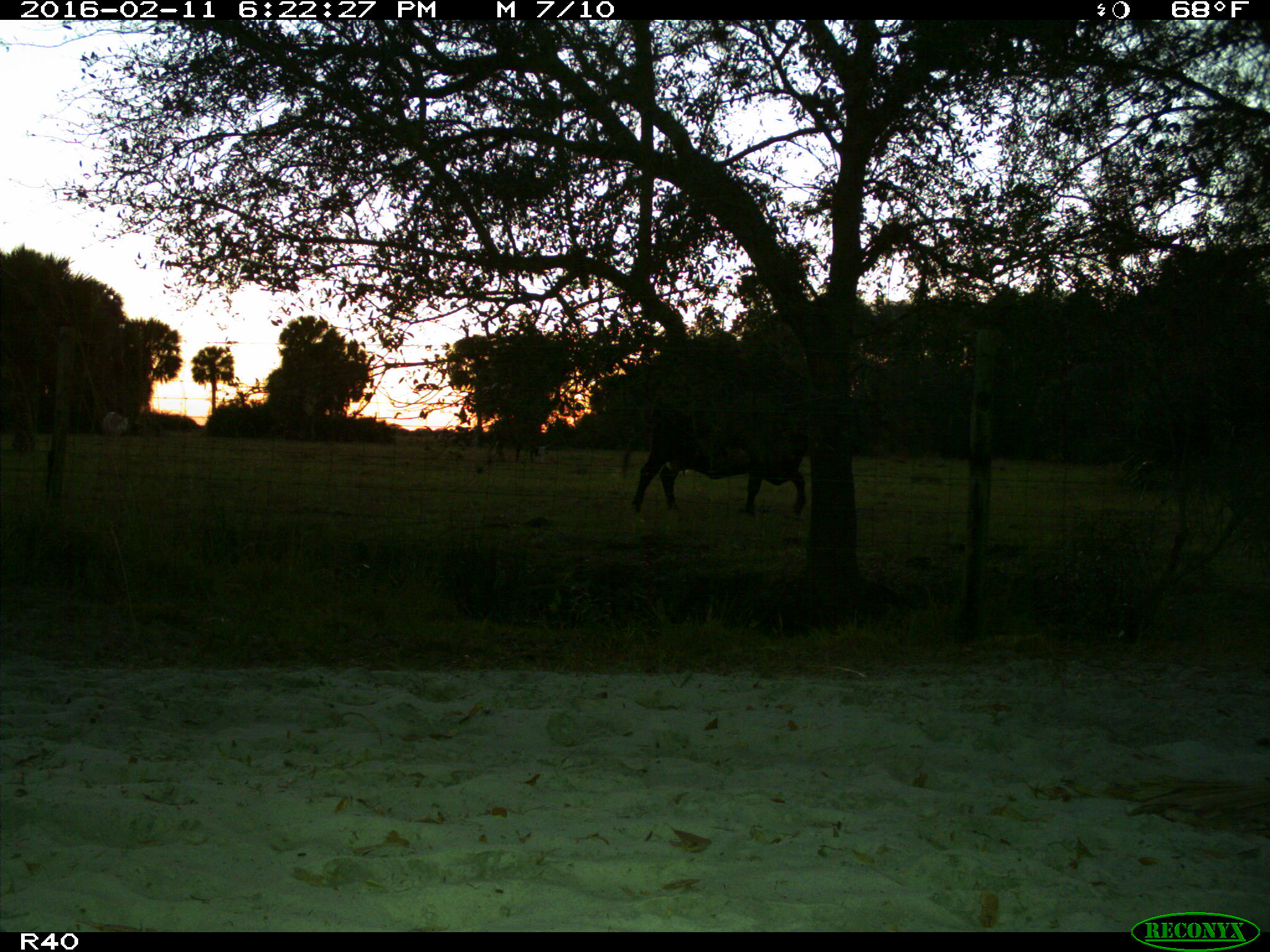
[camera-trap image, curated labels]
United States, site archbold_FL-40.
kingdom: Animalia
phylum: Chordata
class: Mammalia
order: Artiodactyla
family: Bovidae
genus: Bos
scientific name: Bos taurus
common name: domestic cow